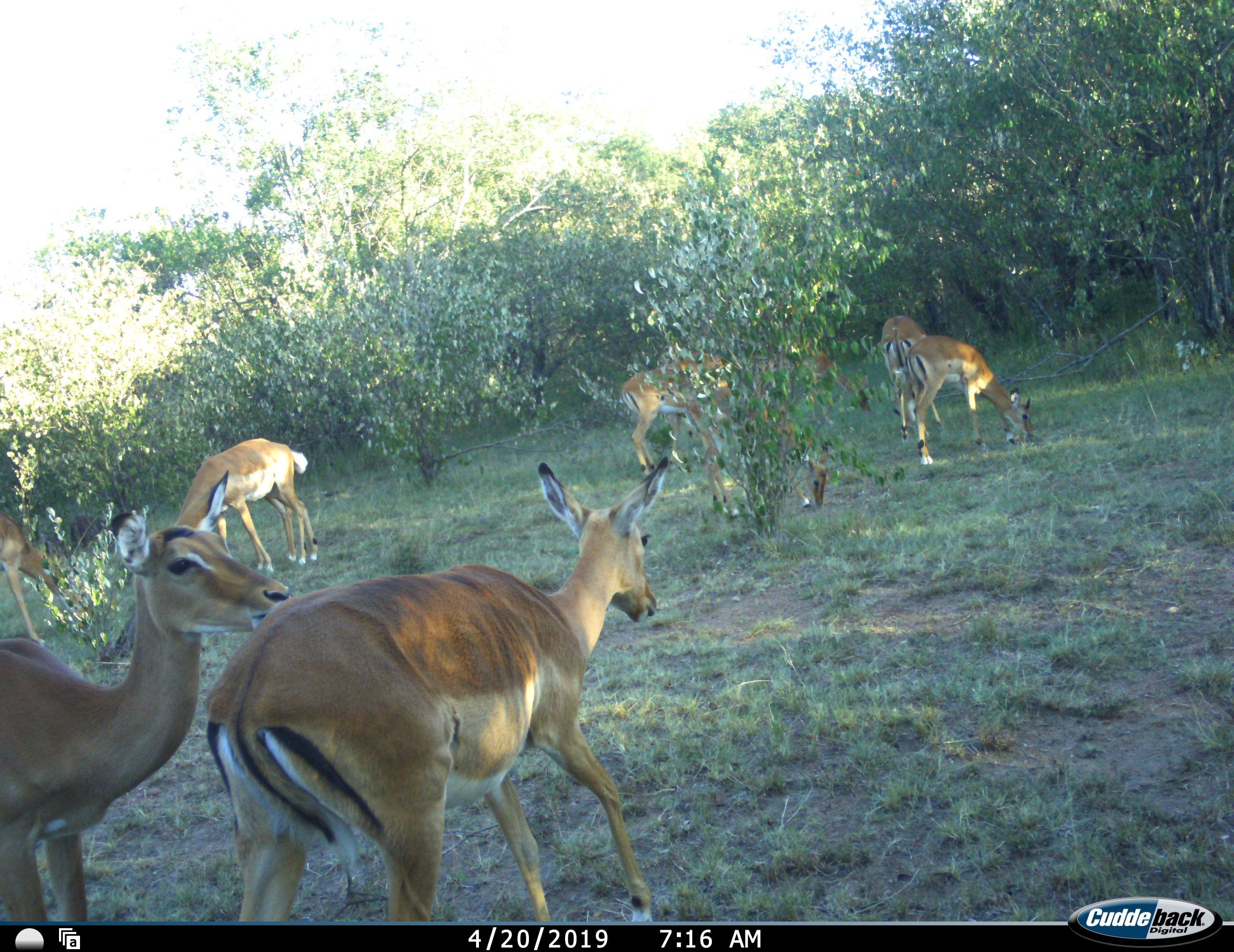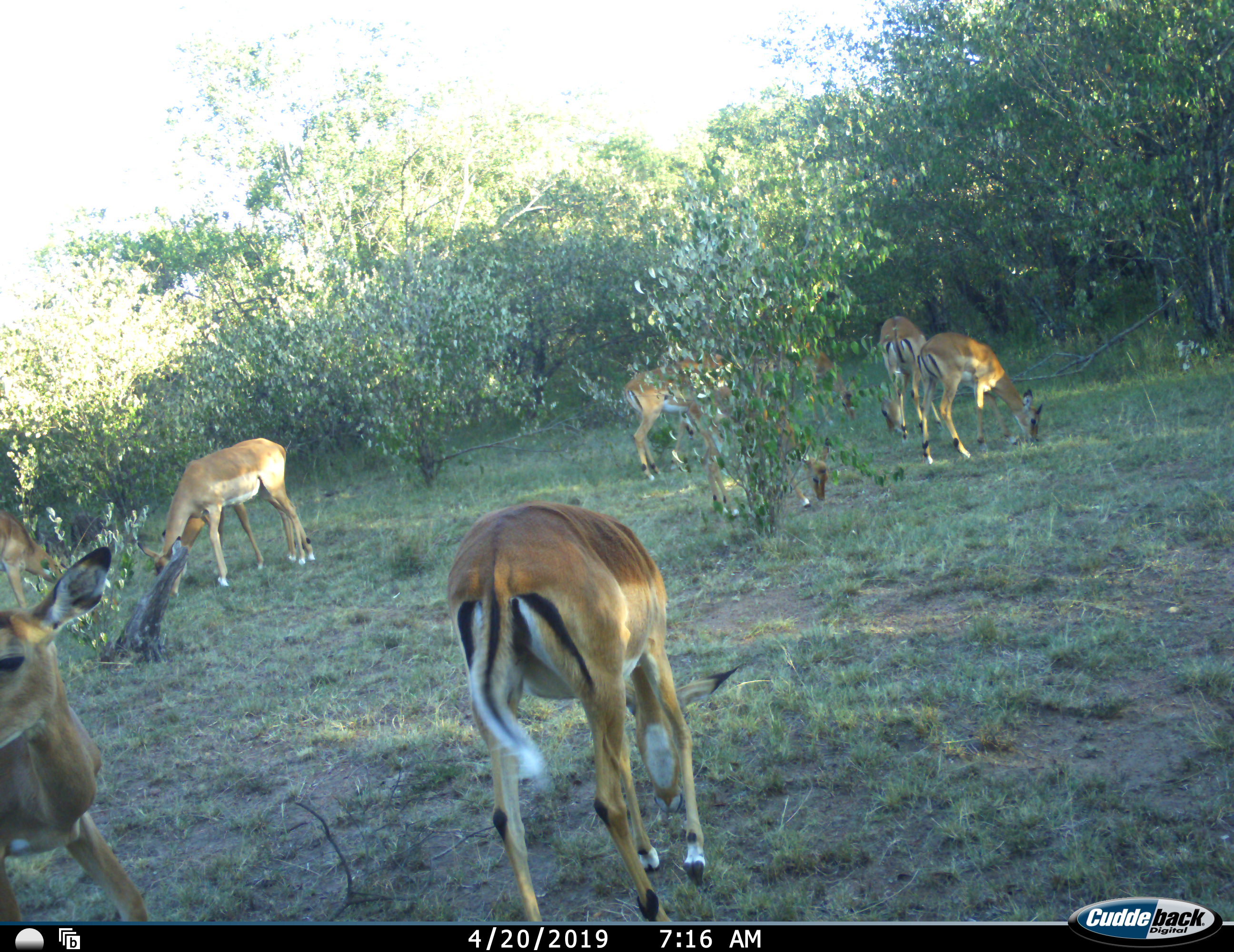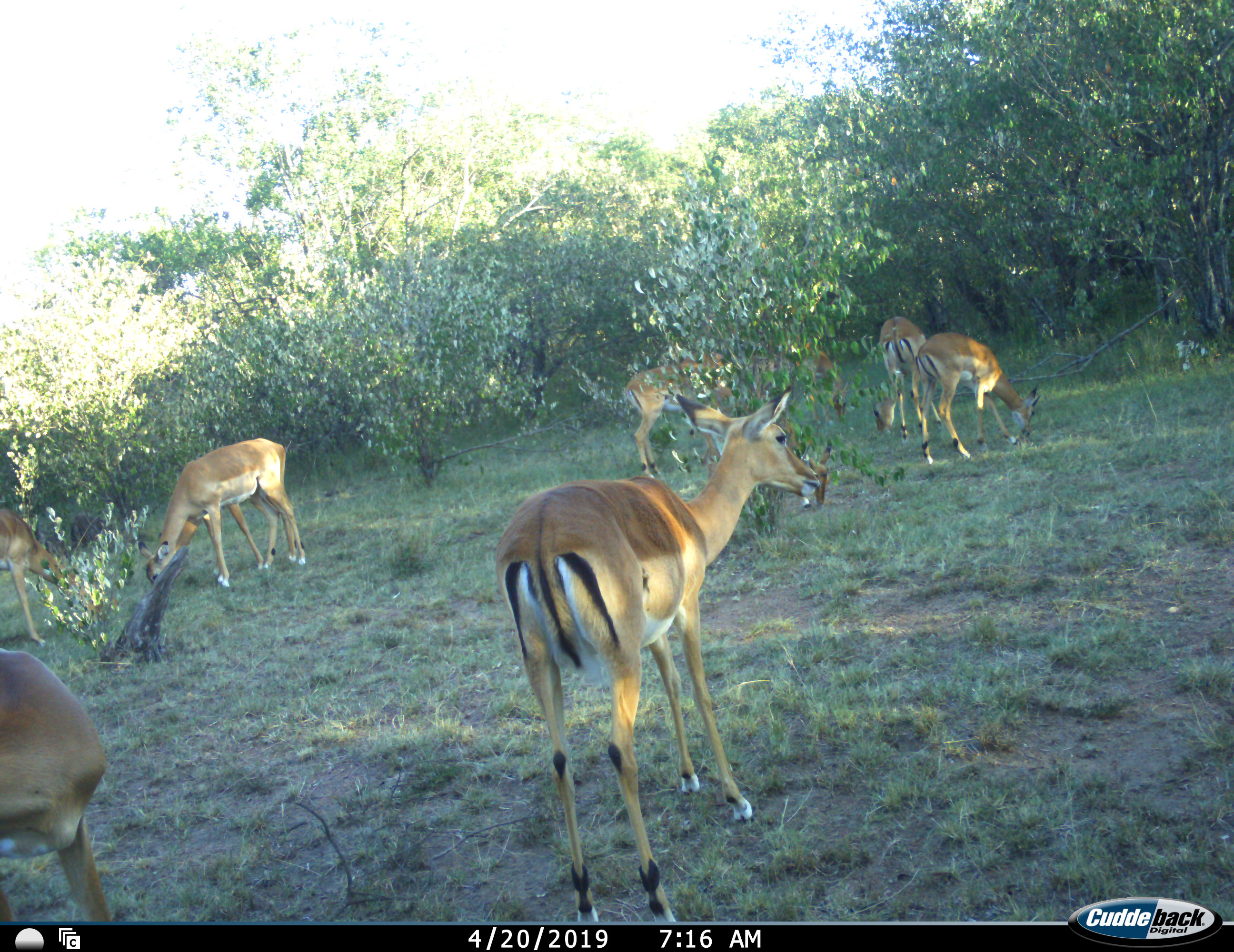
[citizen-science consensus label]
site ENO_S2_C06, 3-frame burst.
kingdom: Animalia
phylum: Chordata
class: Mammalia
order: Artiodactyla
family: Bovidae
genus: Aepyceros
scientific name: Aepyceros melampus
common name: impala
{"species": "impala (Aepyceros melampus)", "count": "8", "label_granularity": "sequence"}